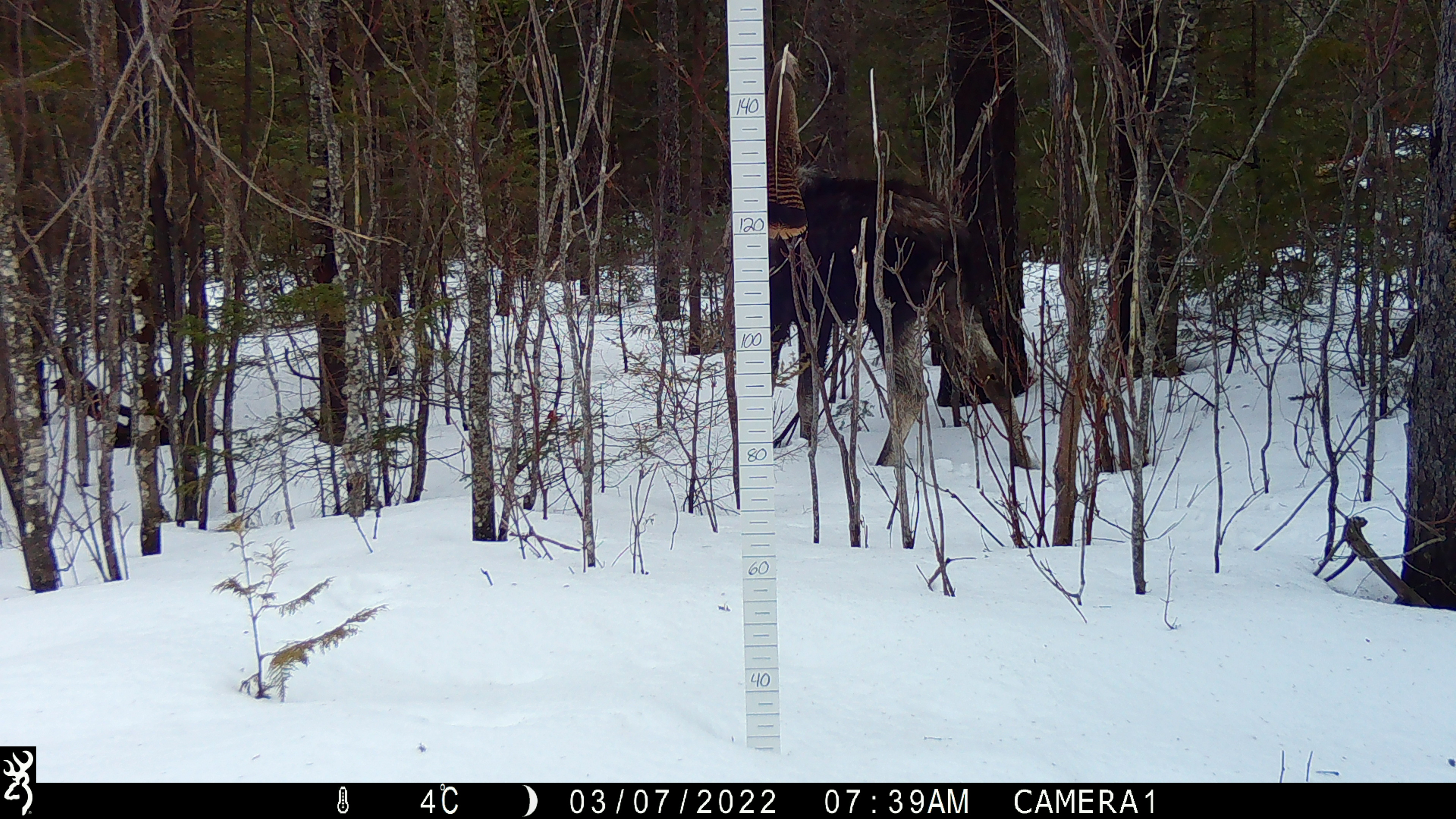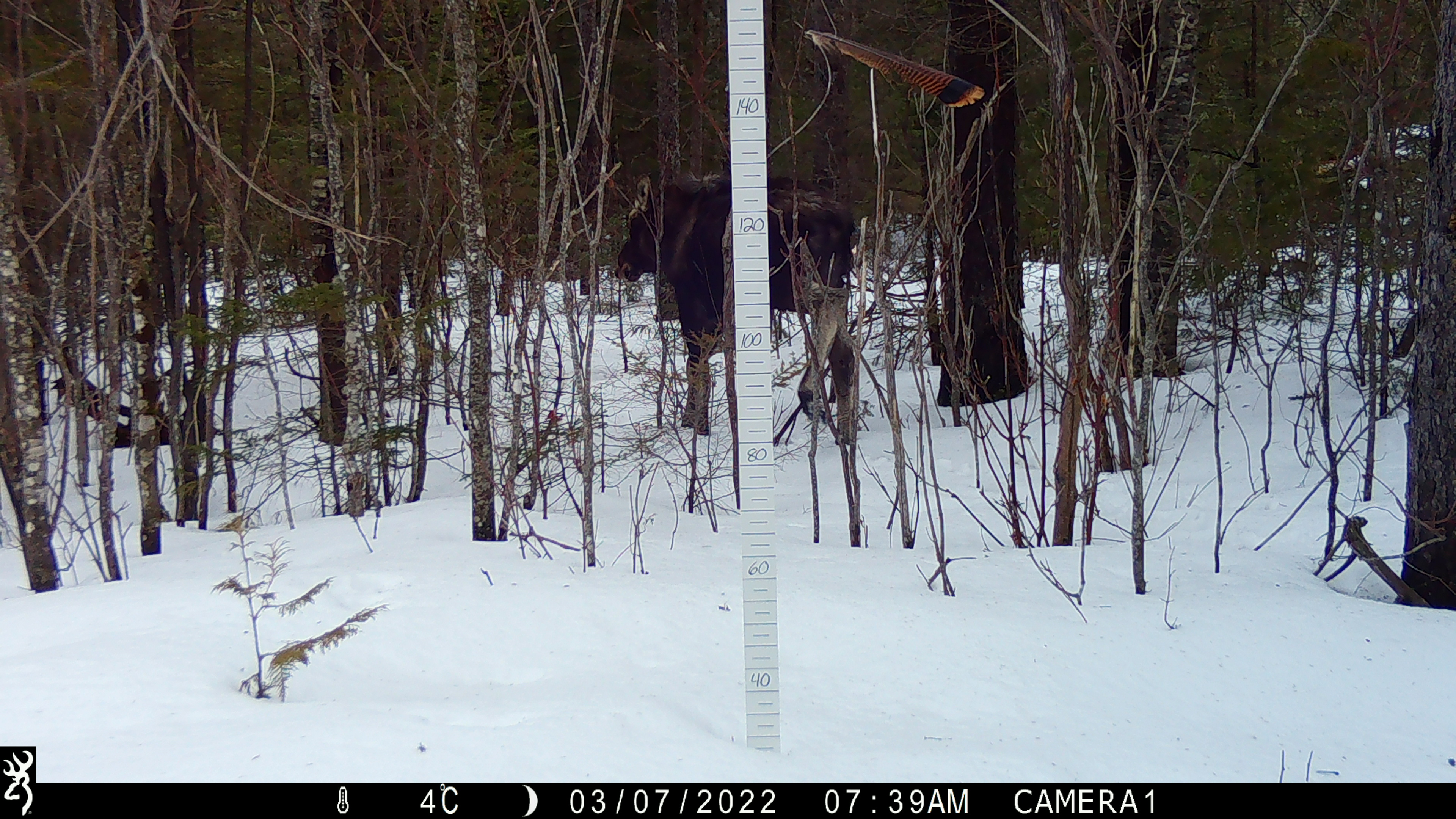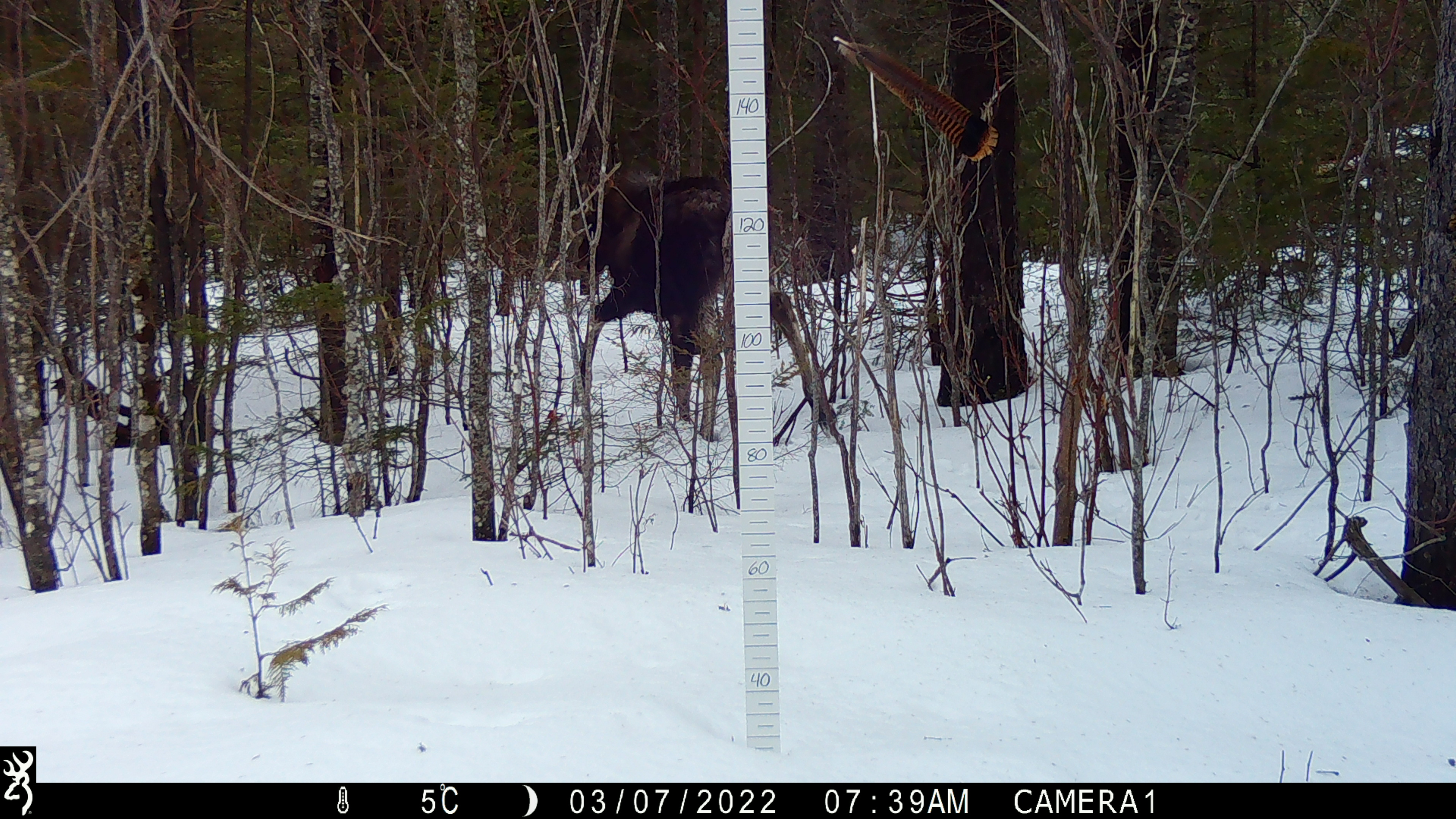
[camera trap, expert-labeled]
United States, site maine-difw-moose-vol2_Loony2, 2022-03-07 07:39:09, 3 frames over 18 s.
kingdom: Animalia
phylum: Chordata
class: Mammalia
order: Artiodactyla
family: Cervidae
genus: Alces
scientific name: Alces alces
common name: moose